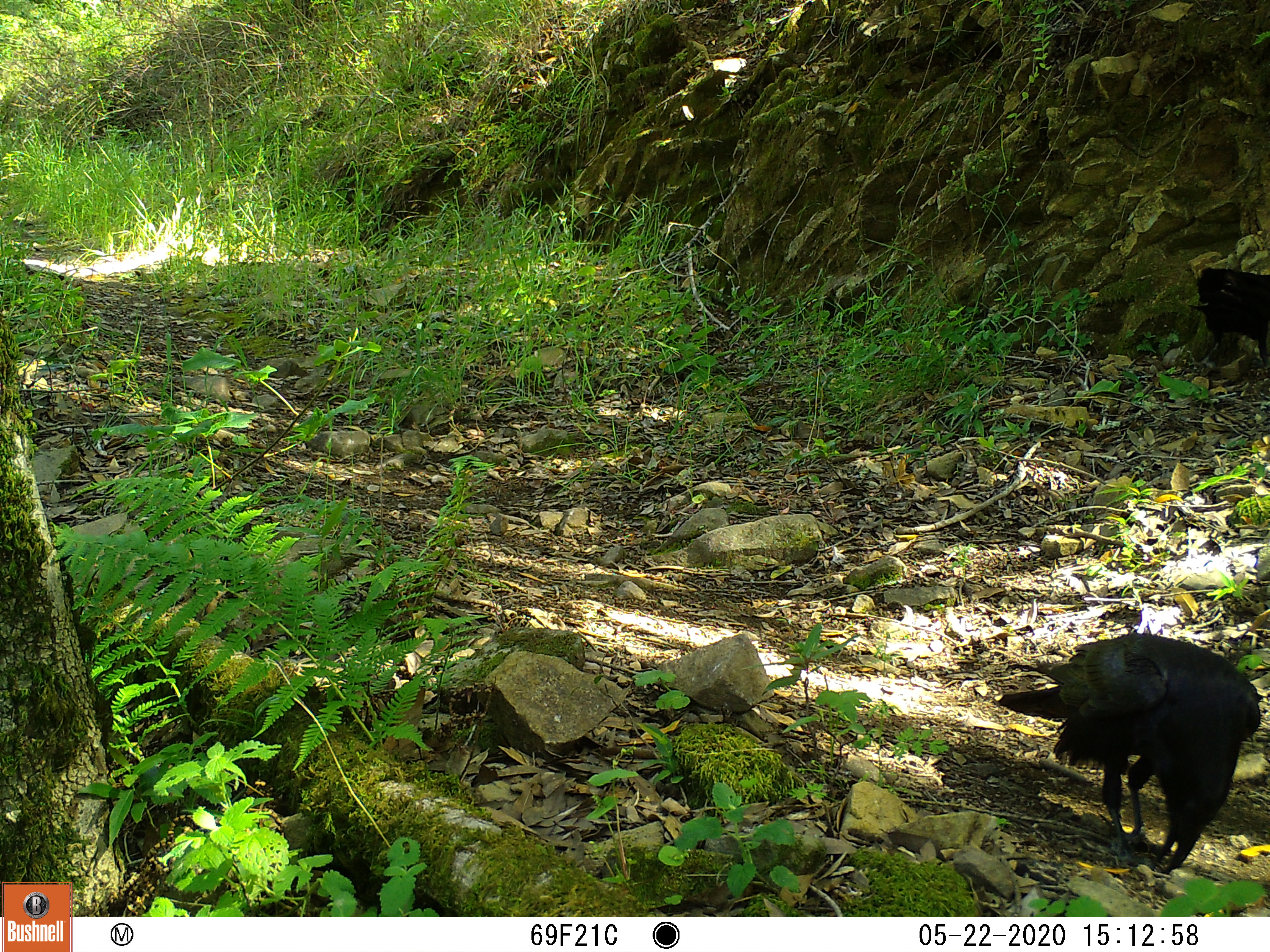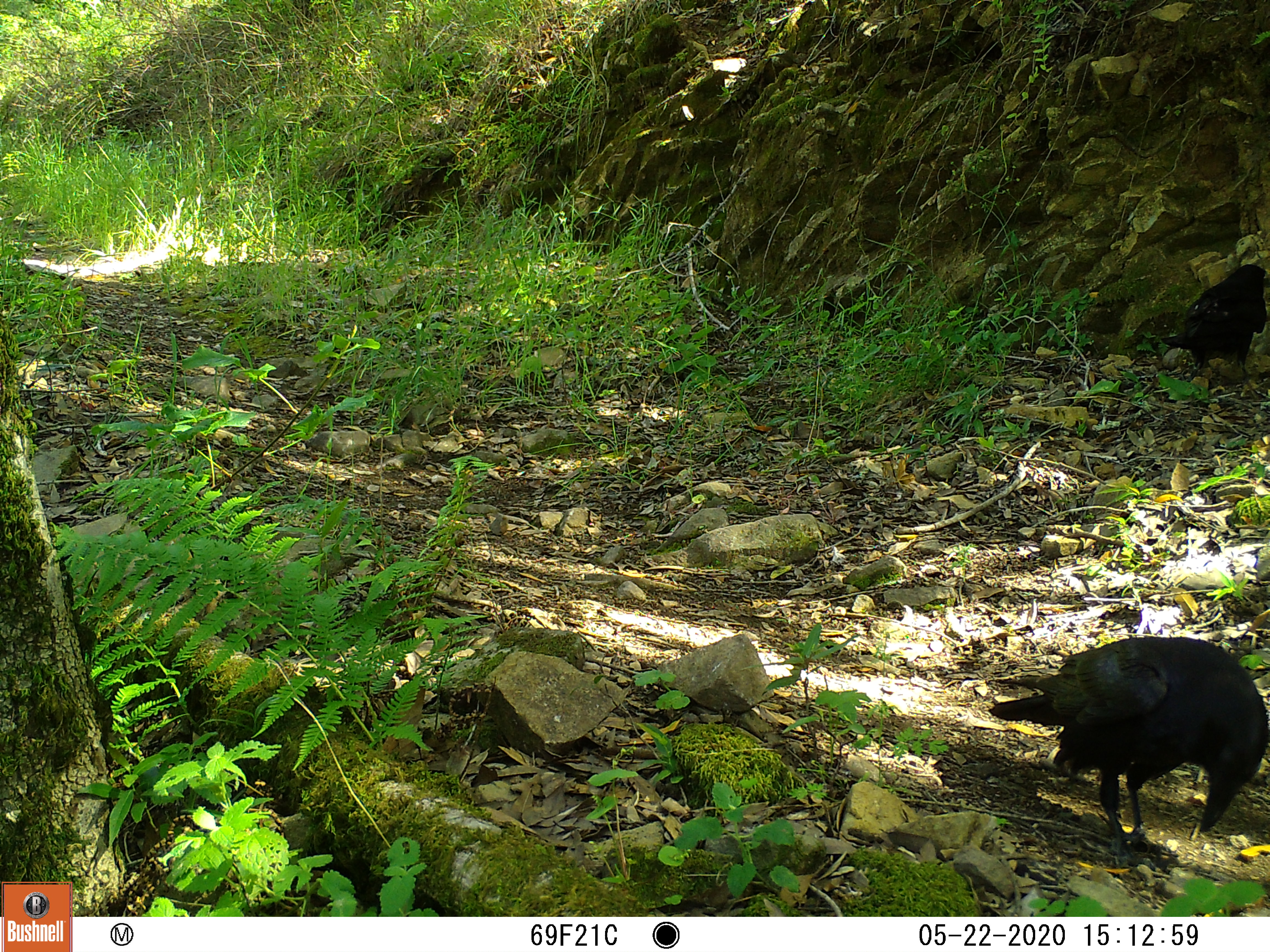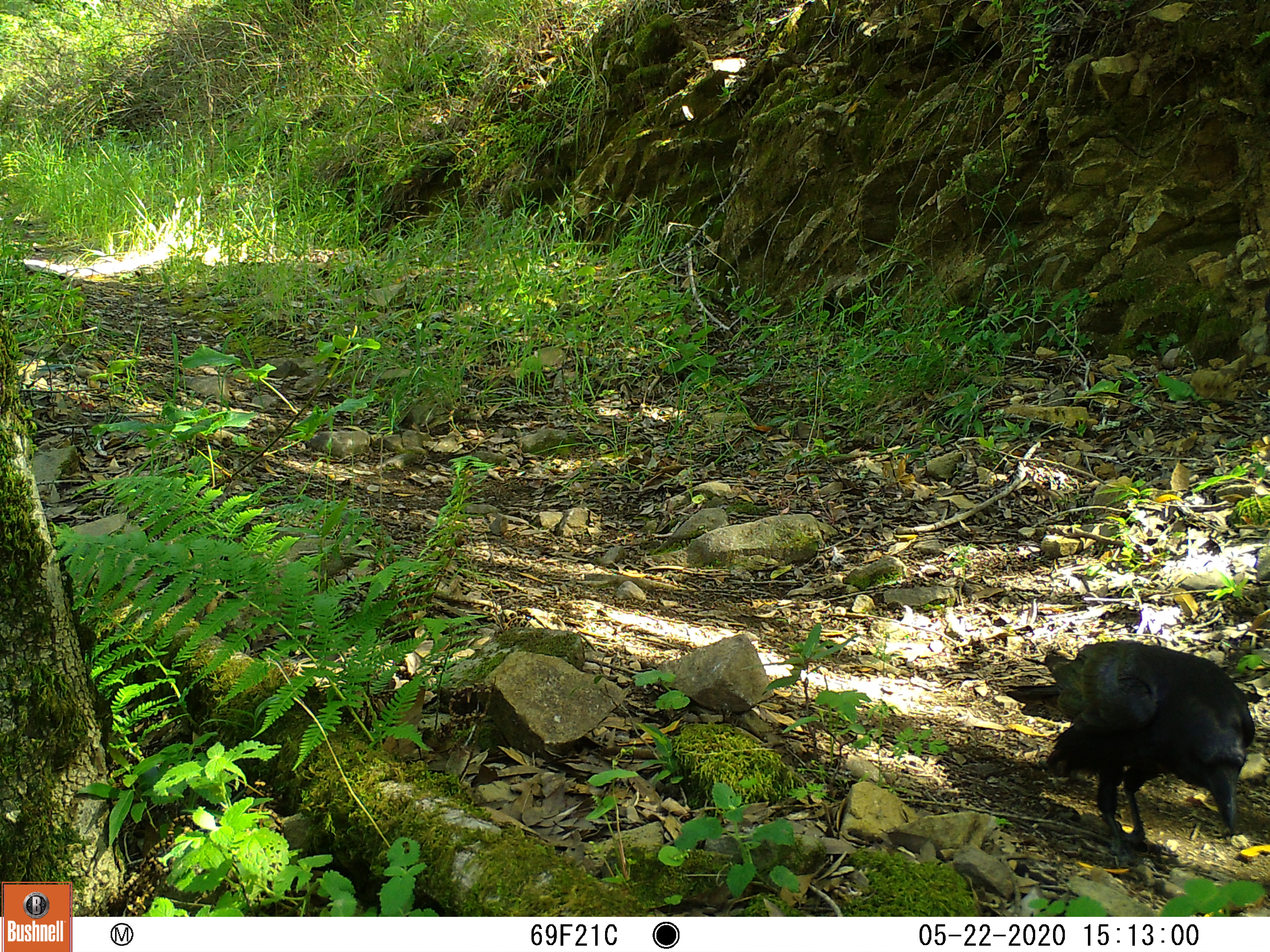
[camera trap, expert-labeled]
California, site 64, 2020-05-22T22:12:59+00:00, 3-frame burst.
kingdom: Animalia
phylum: Chordata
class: Aves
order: Passeriformes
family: Corvidae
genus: Corvus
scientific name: Corvus corax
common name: common raven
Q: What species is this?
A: Common raven (Corvus corax).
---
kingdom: Animalia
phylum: Chordata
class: Aves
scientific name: Aves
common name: bird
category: unknown bird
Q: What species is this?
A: Unknown bird (bird) (Aves).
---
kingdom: Animalia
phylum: Chordata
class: Aves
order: Passeriformes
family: Corvidae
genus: Corvus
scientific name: Corvus brachyrhynchos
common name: american crow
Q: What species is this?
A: American crow (Corvus brachyrhynchos).